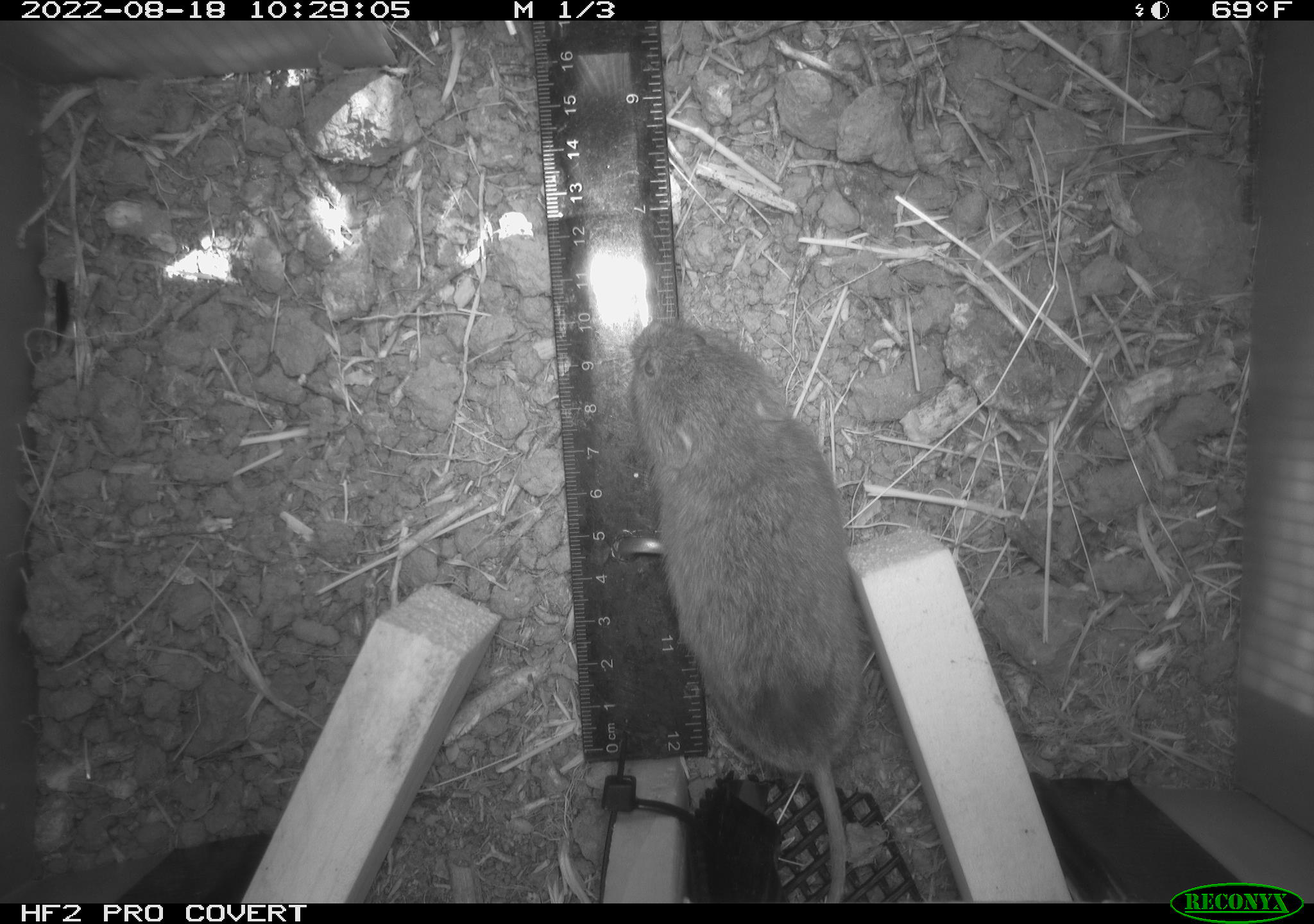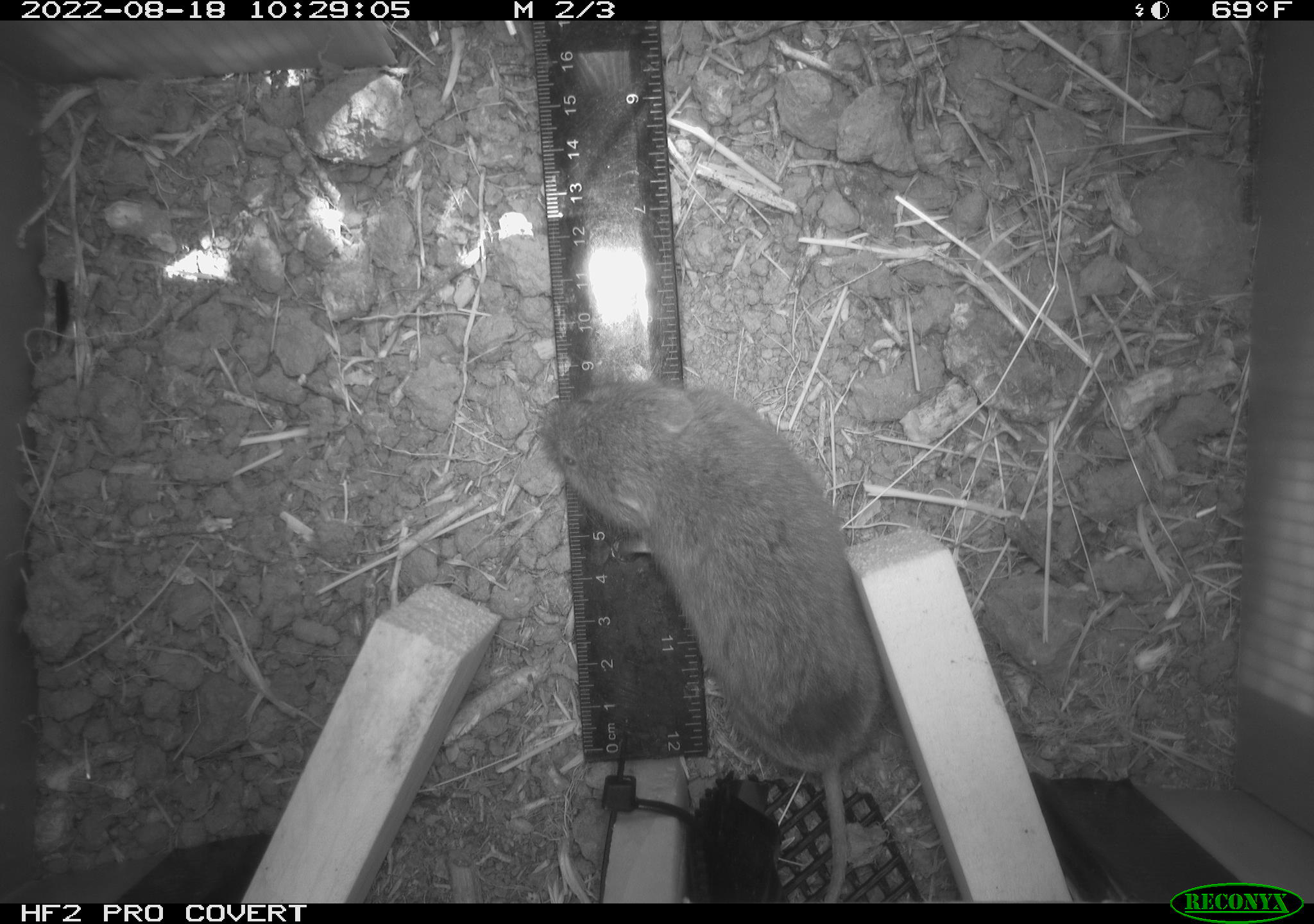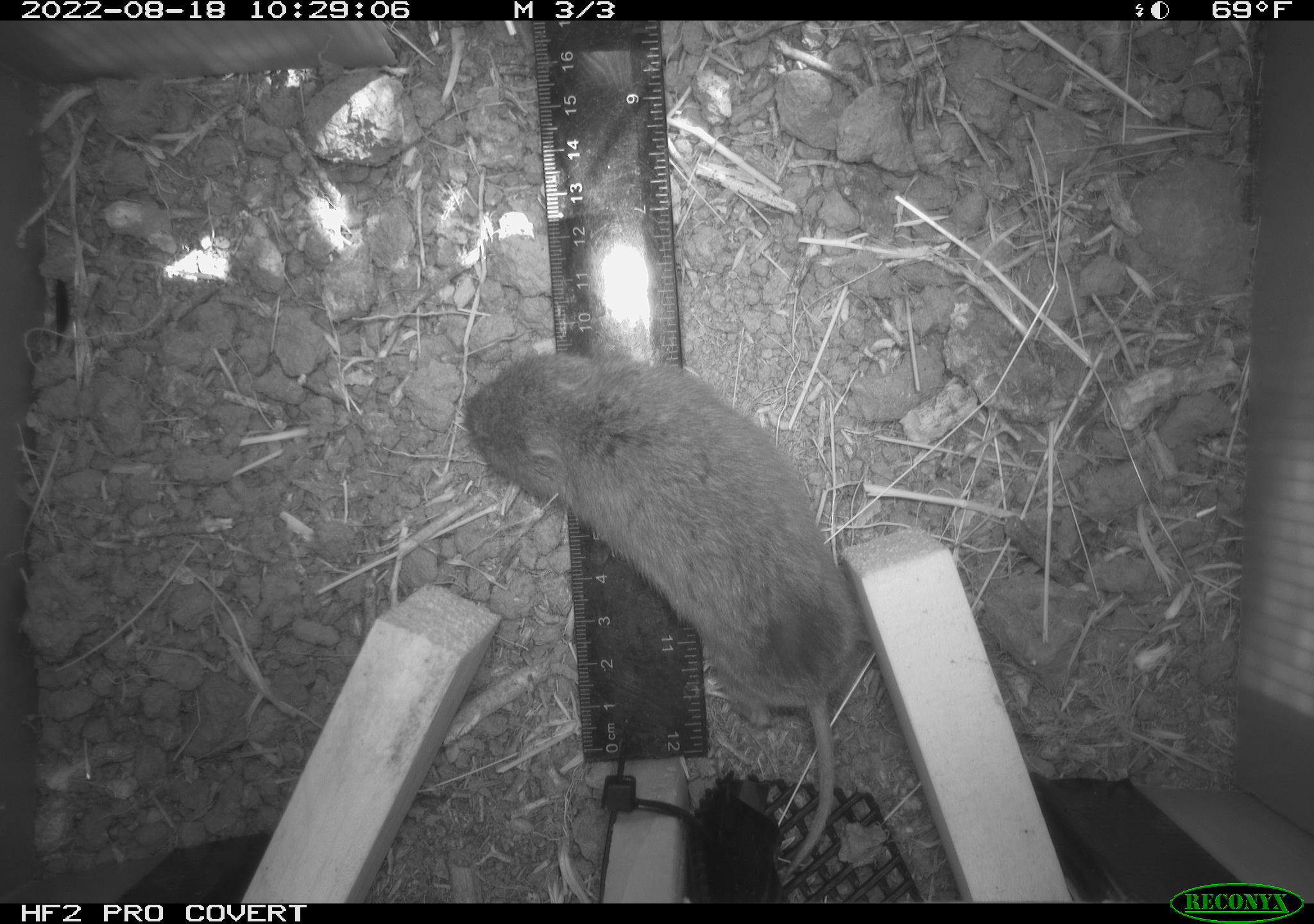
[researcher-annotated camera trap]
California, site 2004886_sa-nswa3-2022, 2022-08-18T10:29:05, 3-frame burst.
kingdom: Animalia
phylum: Chordata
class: Mammalia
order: Rodentia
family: Cricetidae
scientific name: Cricetidae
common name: hamsters, voles, lemmings, and allies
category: cricetidae family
Cricetidae family (hamsters, voles, lemmings, and allies) (Cricetidae).